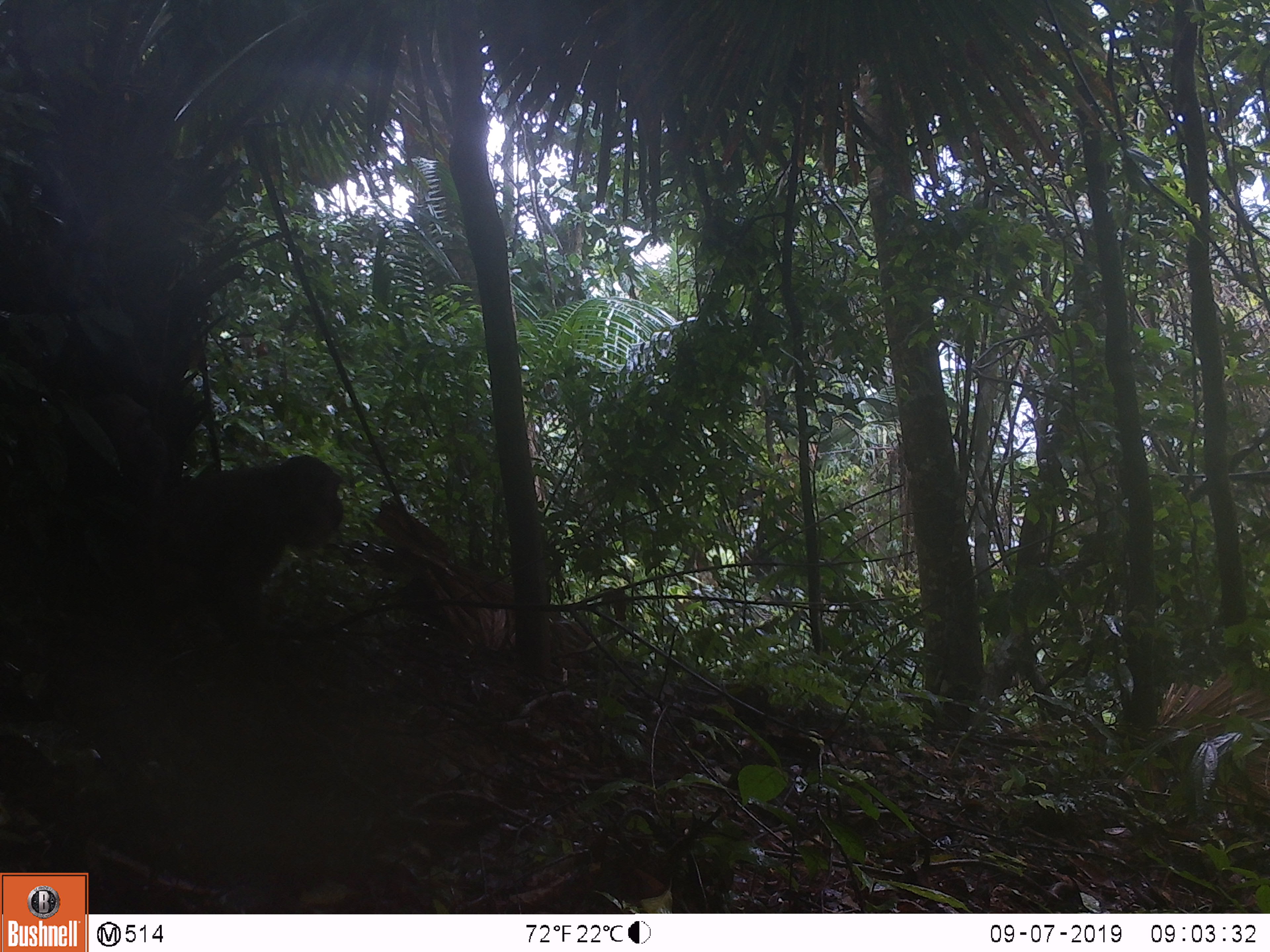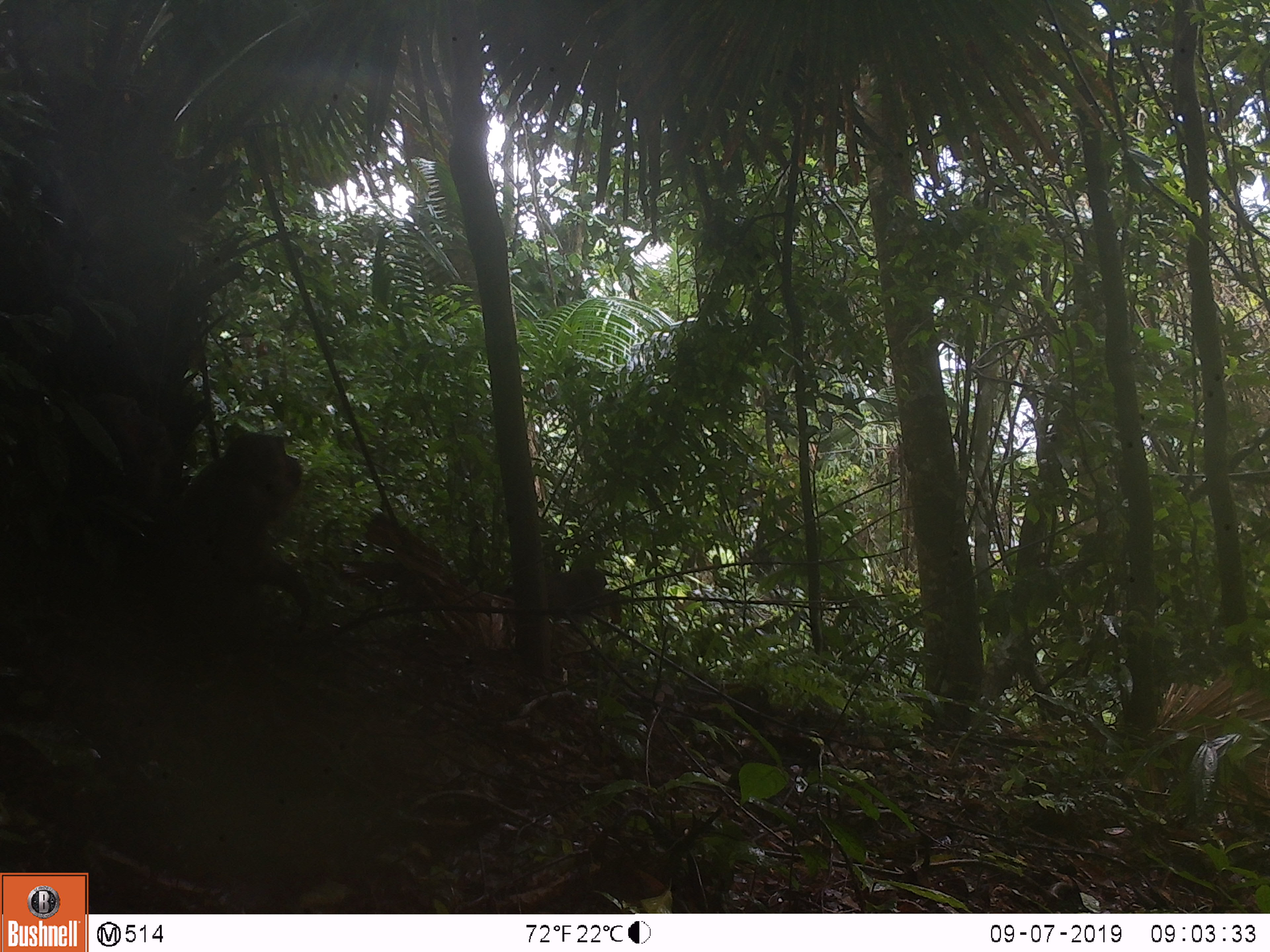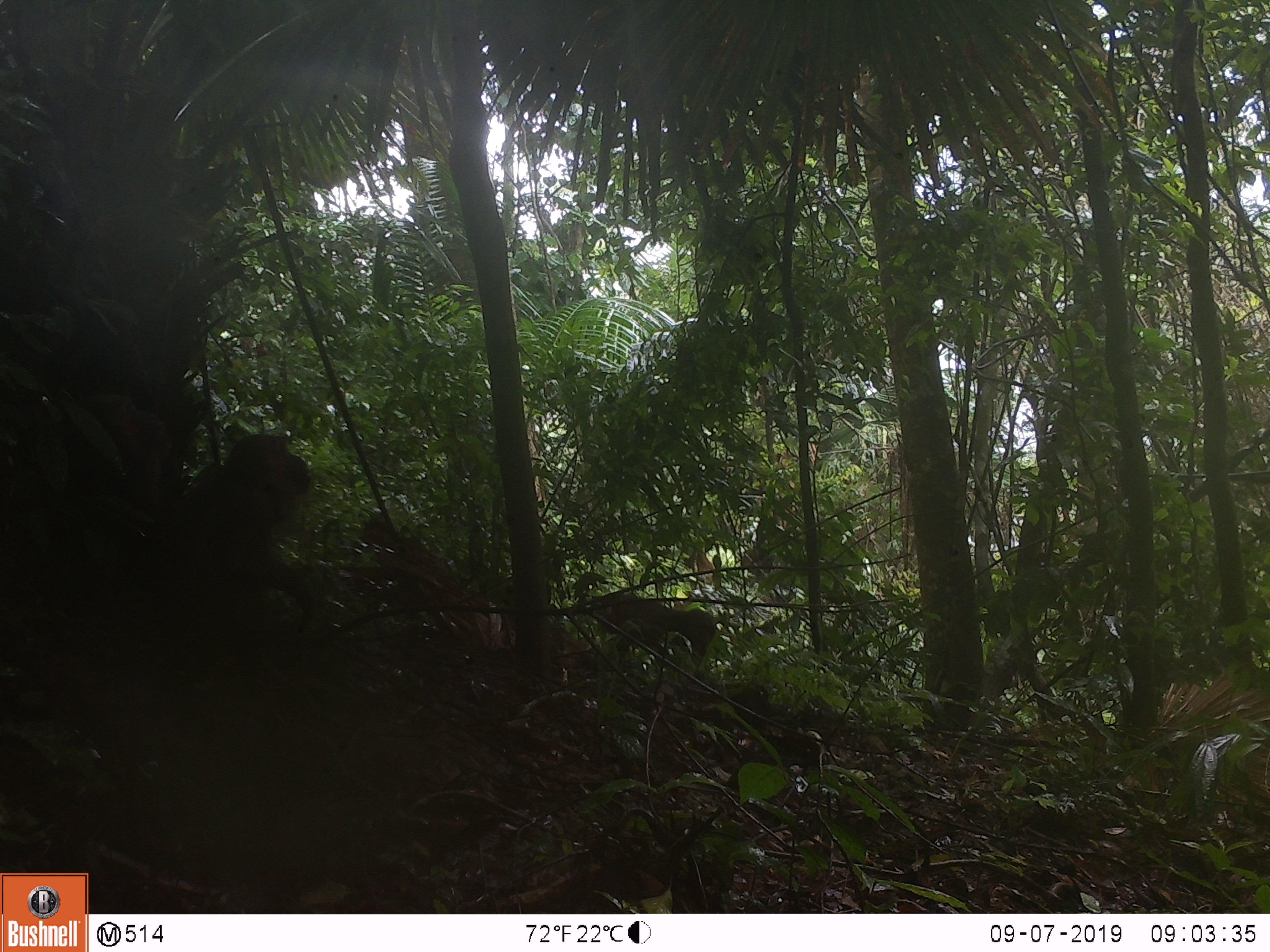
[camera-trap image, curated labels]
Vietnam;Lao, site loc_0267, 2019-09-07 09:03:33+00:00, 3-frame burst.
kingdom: Animalia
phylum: Chordata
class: Mammalia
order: Primates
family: Cercopithecidae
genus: Macaca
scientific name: Macaca arctoides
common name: stump-tailed macaque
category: stump tailed macaque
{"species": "stump tailed macaque (stump-tailed macaque) (Macaca arctoides)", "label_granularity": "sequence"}